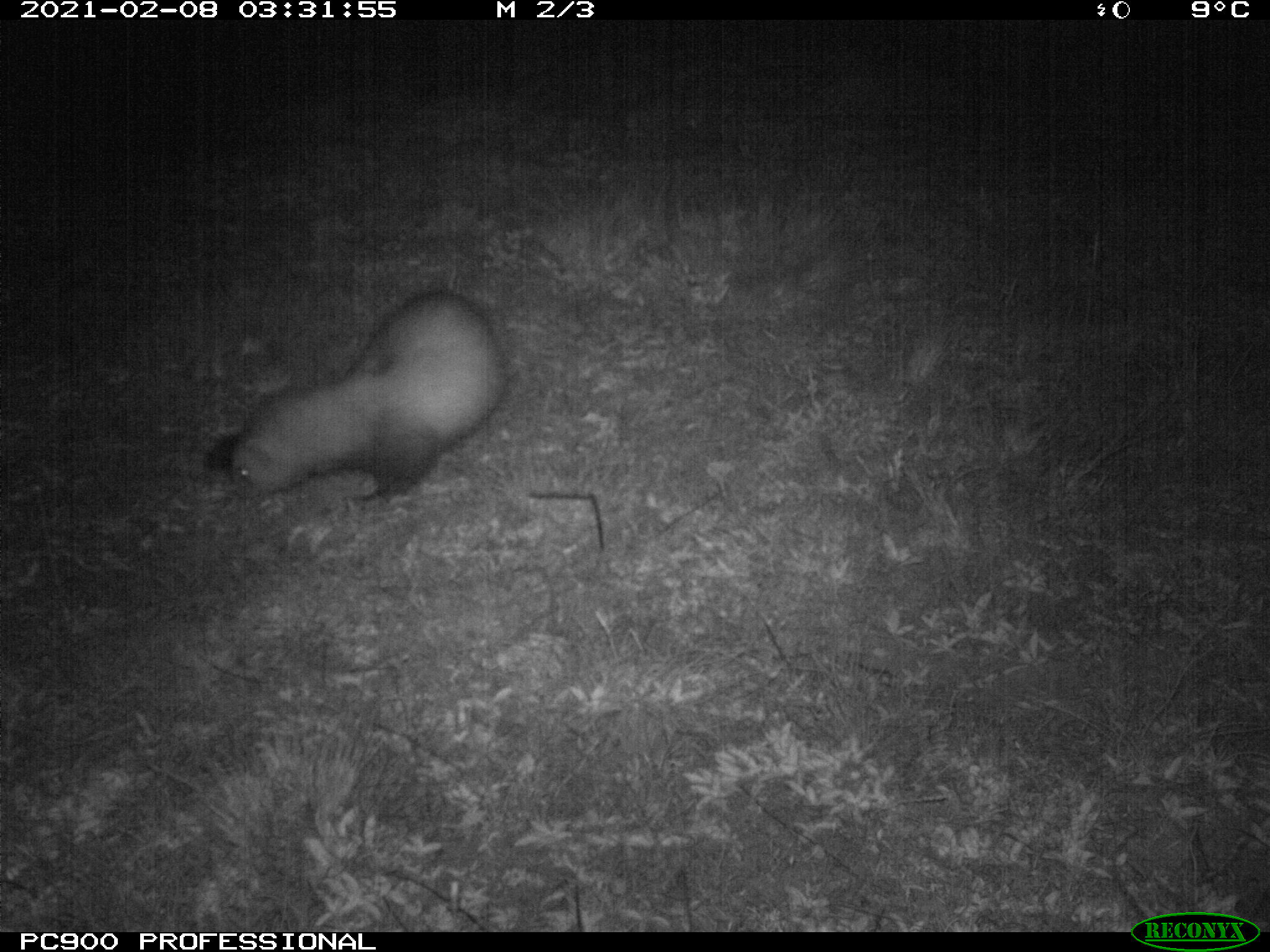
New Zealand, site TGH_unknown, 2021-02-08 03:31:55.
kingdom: Animalia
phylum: Chordata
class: Mammalia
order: Carnivora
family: Mustelidae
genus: Mustela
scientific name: Mustela furo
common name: ferret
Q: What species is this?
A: Ferret (Mustela furo).